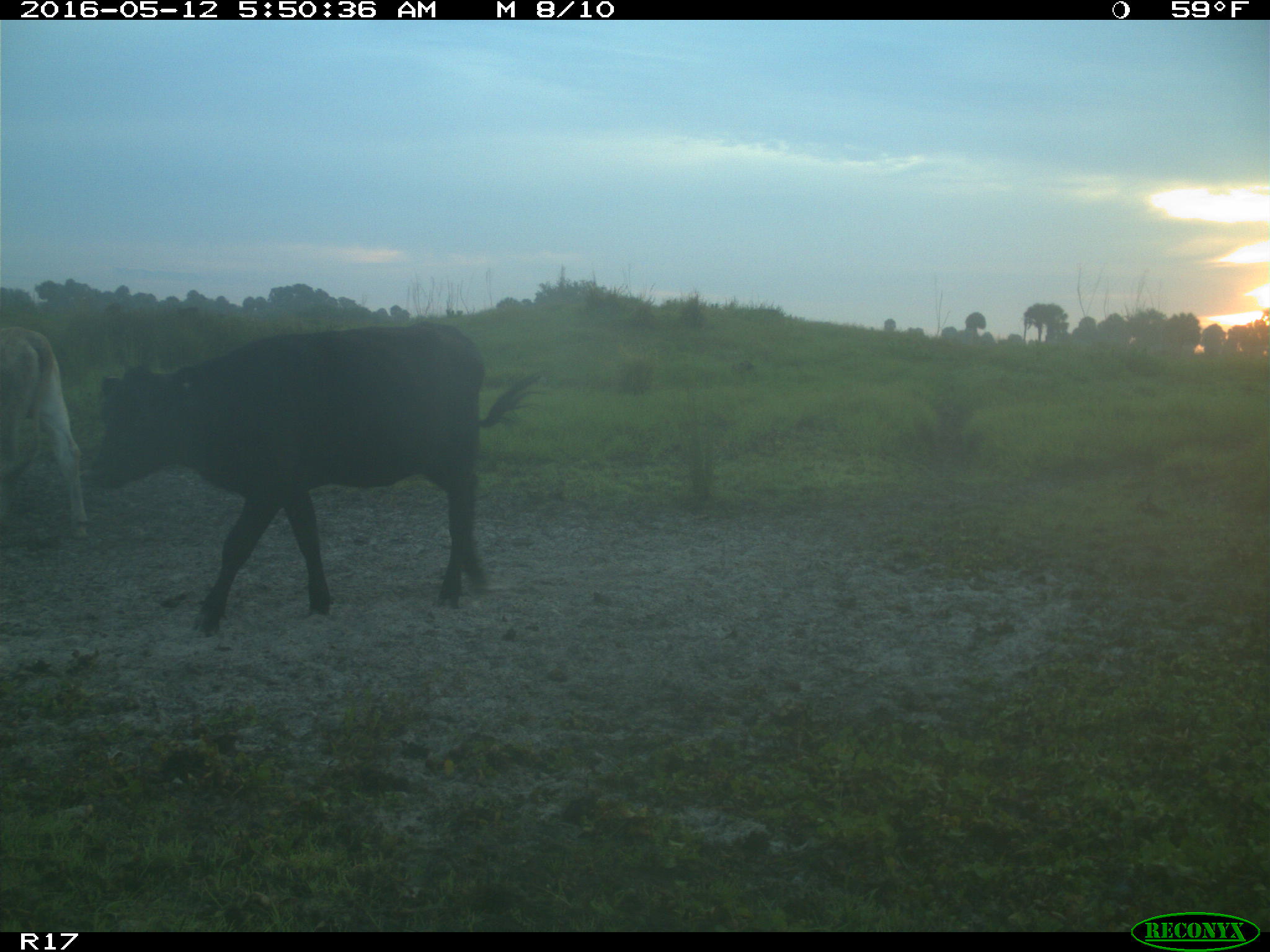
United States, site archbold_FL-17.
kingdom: Animalia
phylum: Chordata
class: Mammalia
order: Artiodactyla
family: Bovidae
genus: Bos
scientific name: Bos taurus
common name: domestic cow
Bos taurus (domestic cow).